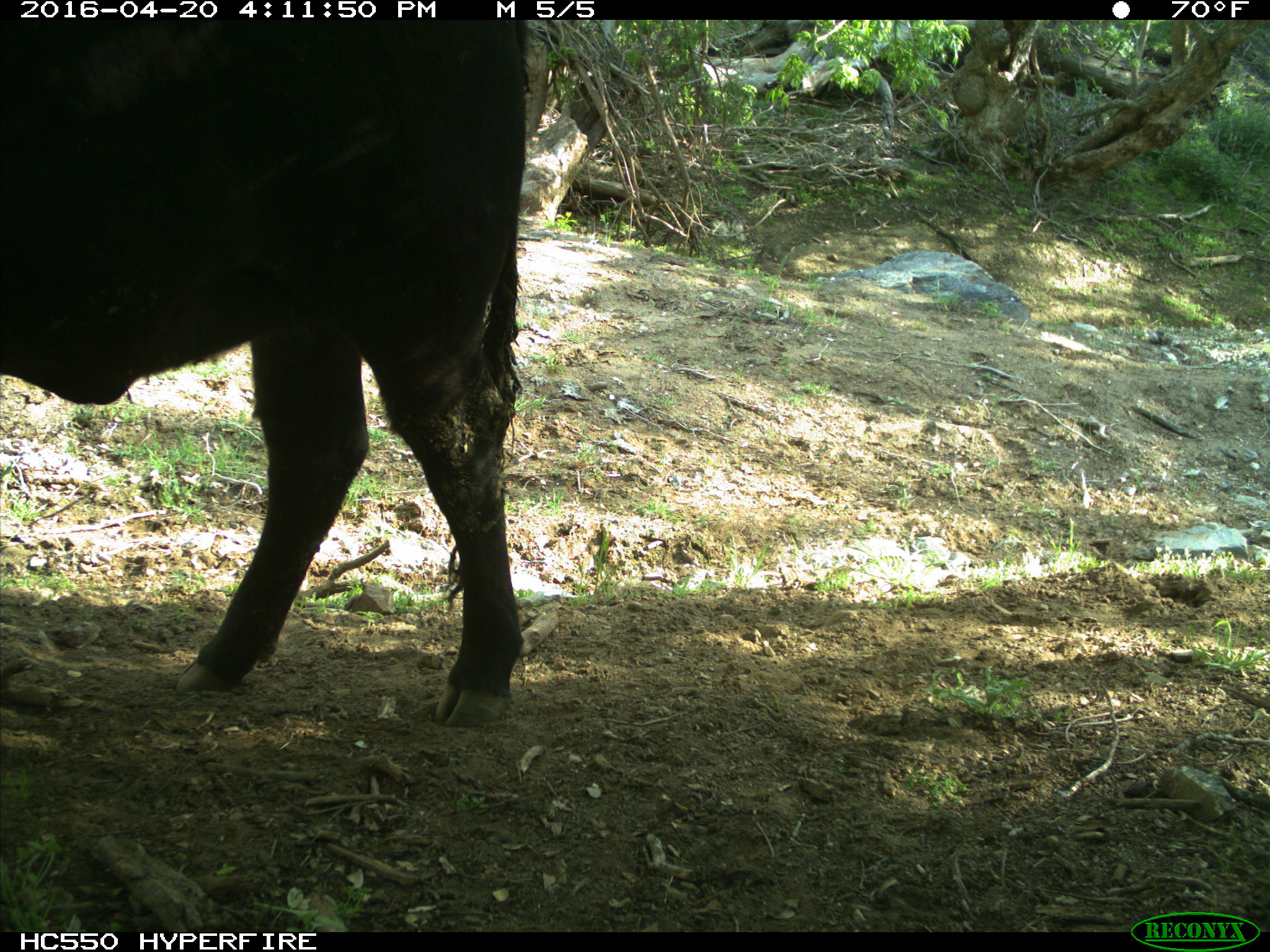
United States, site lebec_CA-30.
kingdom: Animalia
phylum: Chordata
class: Mammalia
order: Artiodactyla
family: Bovidae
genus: Bos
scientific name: Bos taurus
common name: domestic cow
Bos taurus (domestic cow).